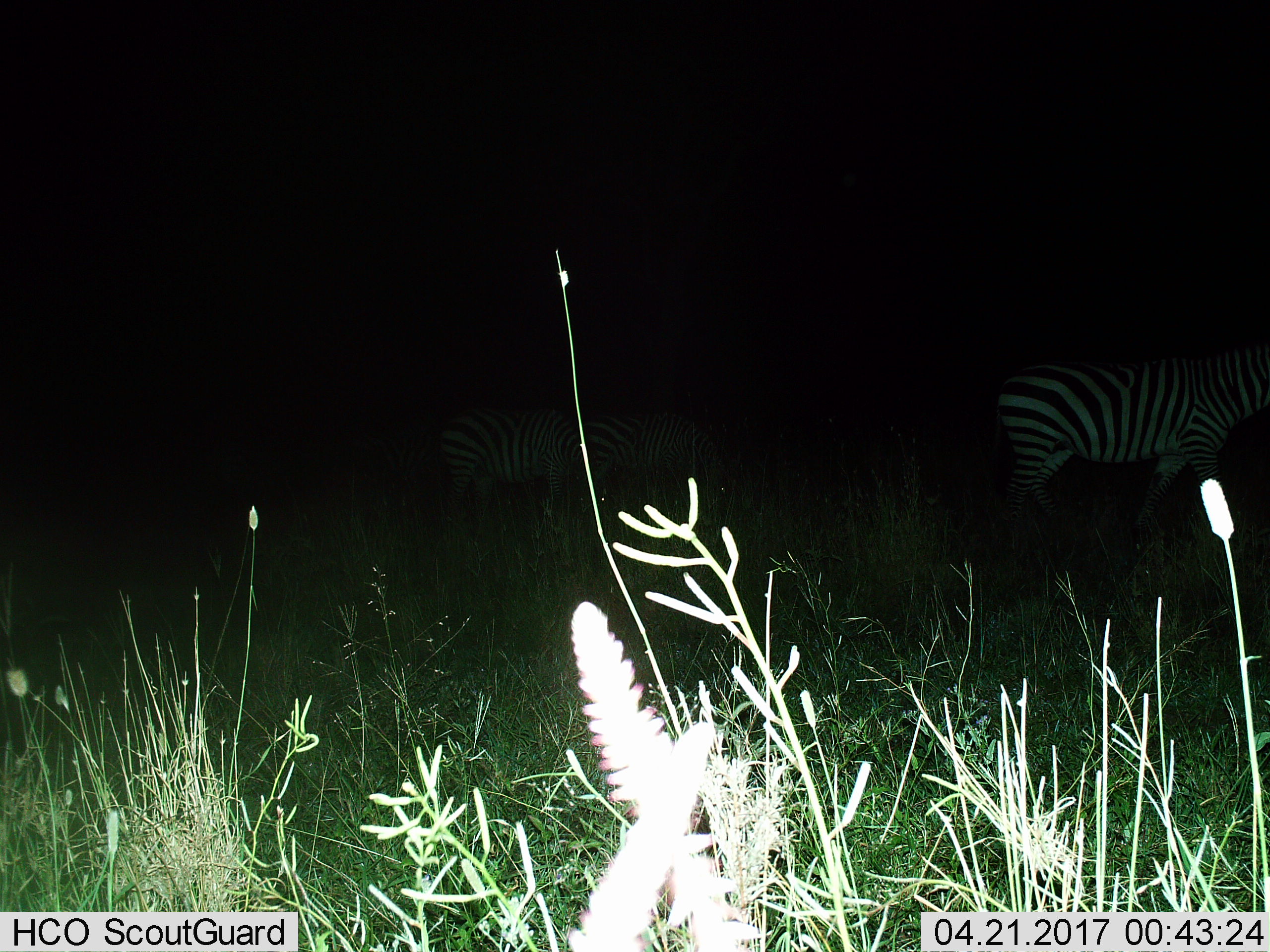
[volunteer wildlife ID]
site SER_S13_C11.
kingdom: Animalia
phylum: Chordata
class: Mammalia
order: Perissodactyla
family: Equidae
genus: Equus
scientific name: Equus quagga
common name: plains zebra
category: zebraplains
Zebraplains (plains zebra) (Equus quagga), count 3. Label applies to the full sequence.